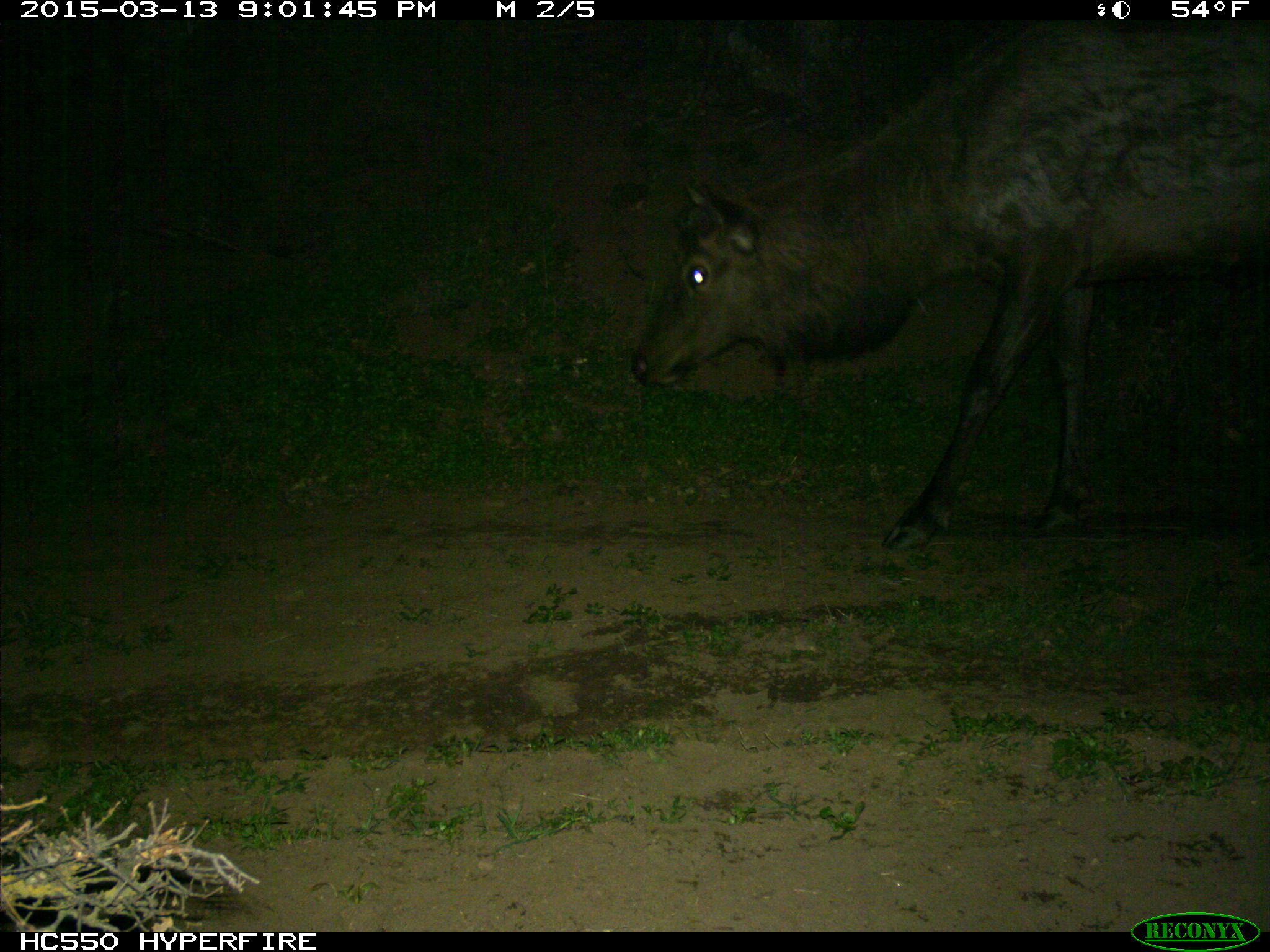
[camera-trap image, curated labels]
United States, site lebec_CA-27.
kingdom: Animalia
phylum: Chordata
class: Mammalia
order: Artiodactyla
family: Cervidae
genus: Cervus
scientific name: Cervus canadensis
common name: elk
Cervus canadensis (elk).